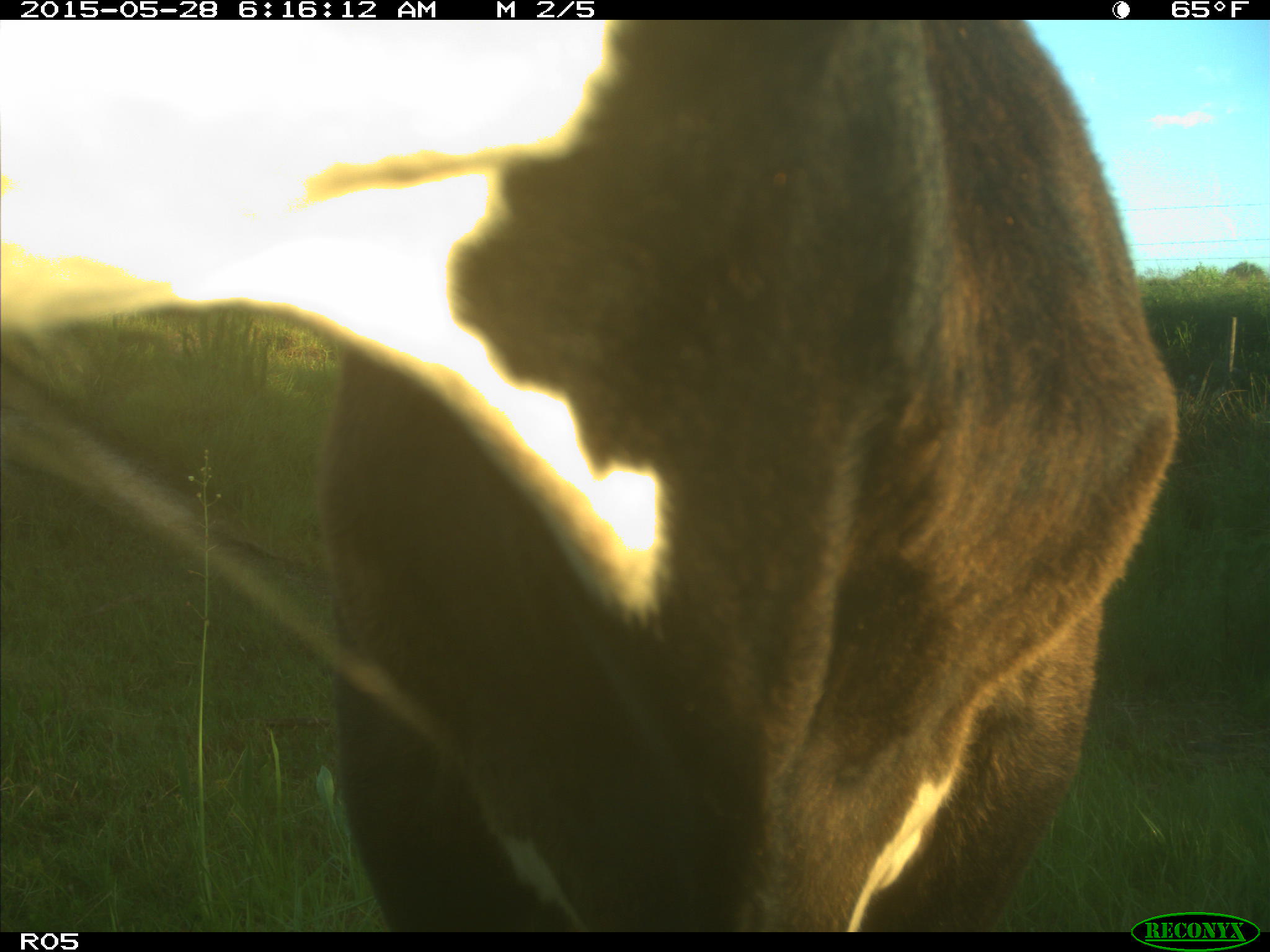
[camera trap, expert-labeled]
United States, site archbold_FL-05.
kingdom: Animalia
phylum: Chordata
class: Mammalia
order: Artiodactyla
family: Bovidae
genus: Bos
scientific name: Bos taurus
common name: domestic cow